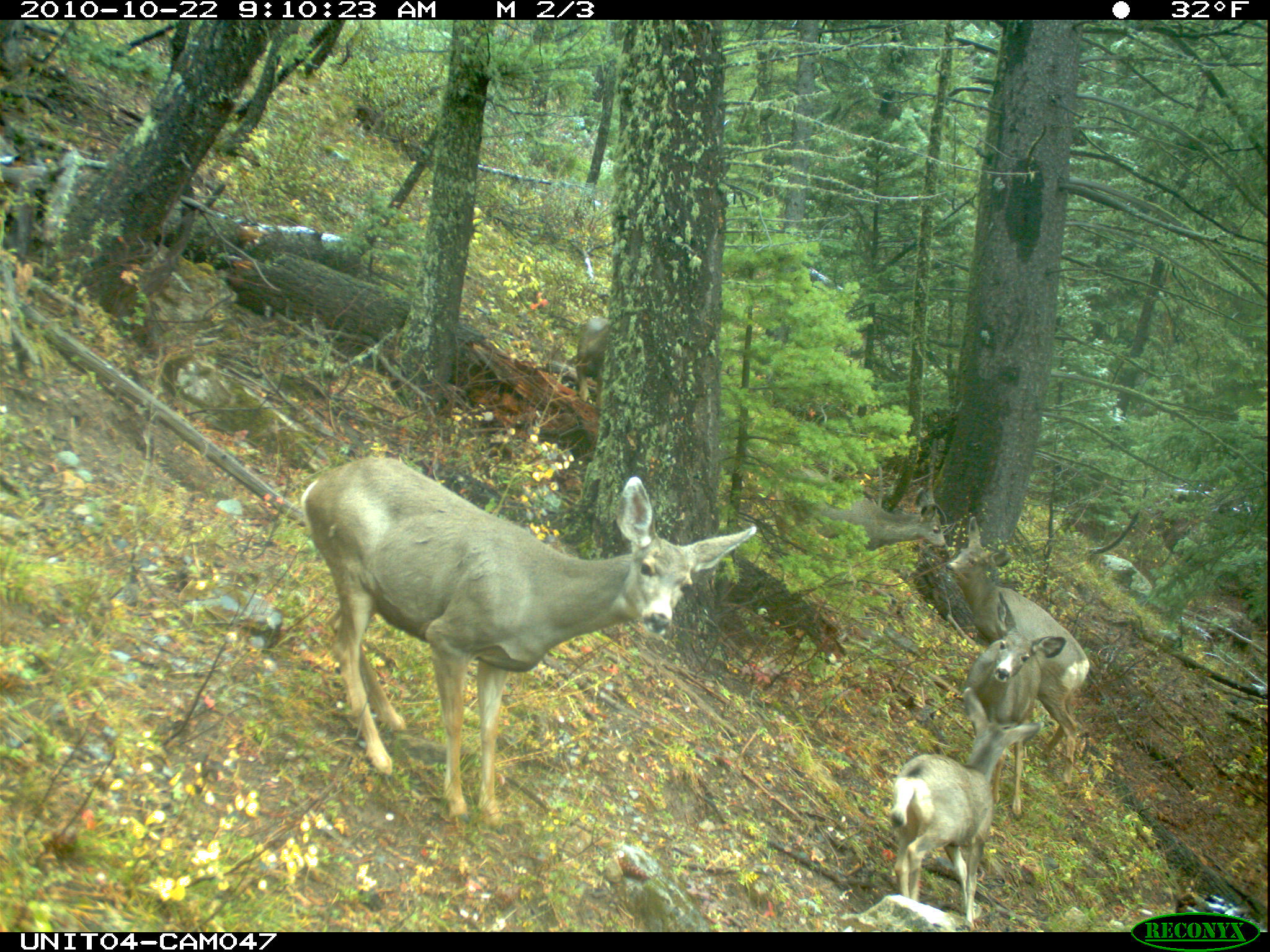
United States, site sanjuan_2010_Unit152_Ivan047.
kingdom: Animalia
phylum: Chordata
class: Mammalia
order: Artiodactyla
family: Cervidae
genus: Odocoileus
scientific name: Odocoileus hemionus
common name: mule deer